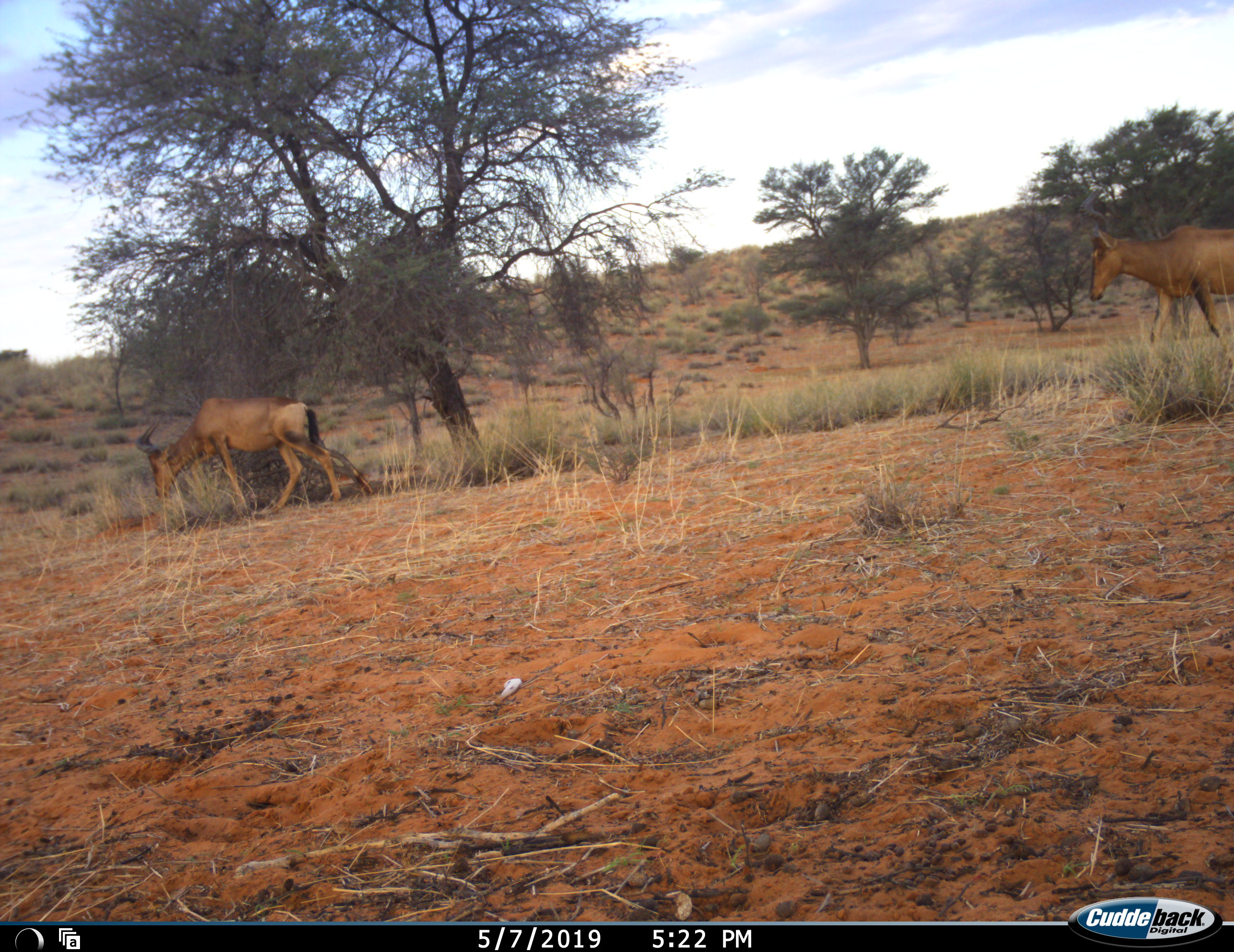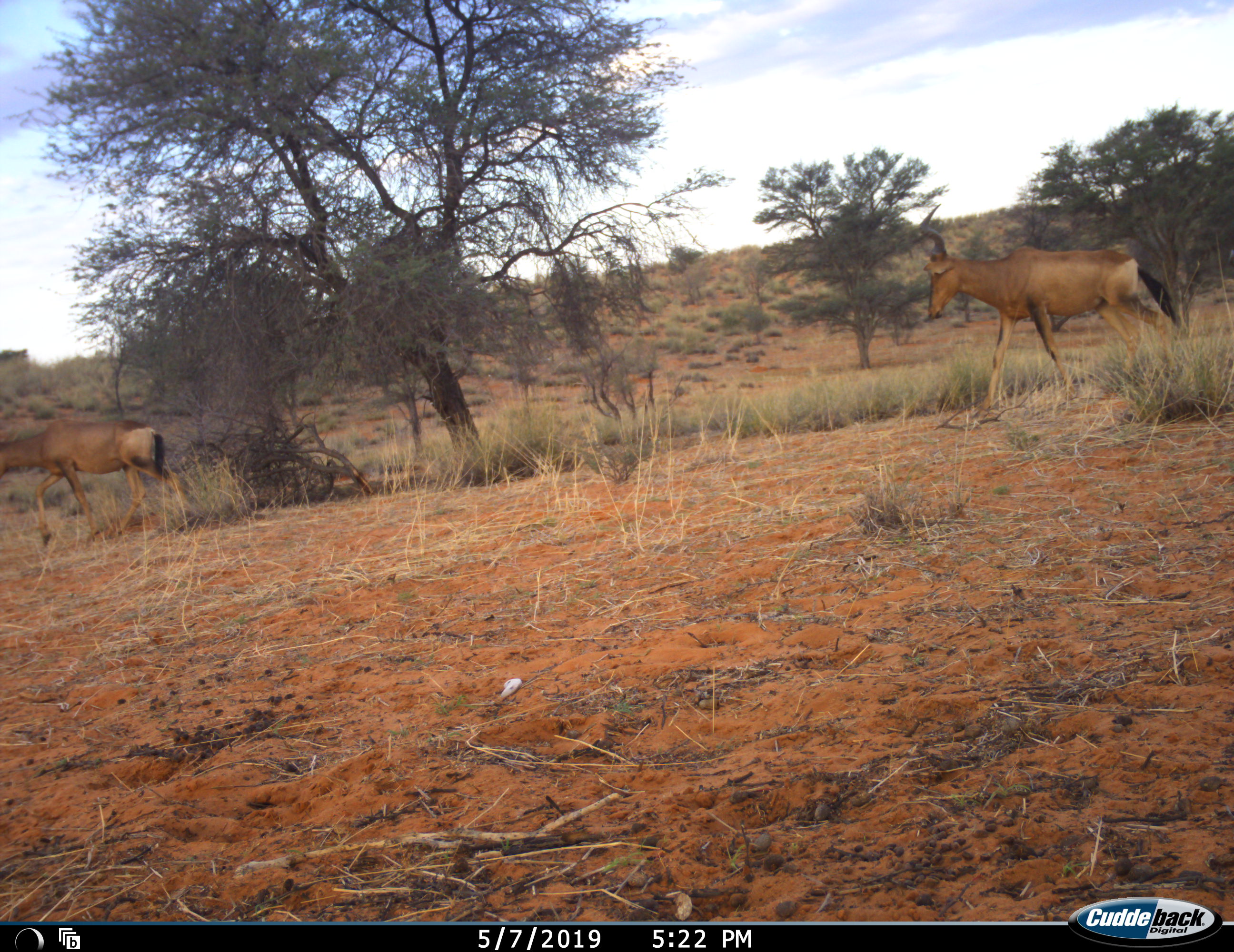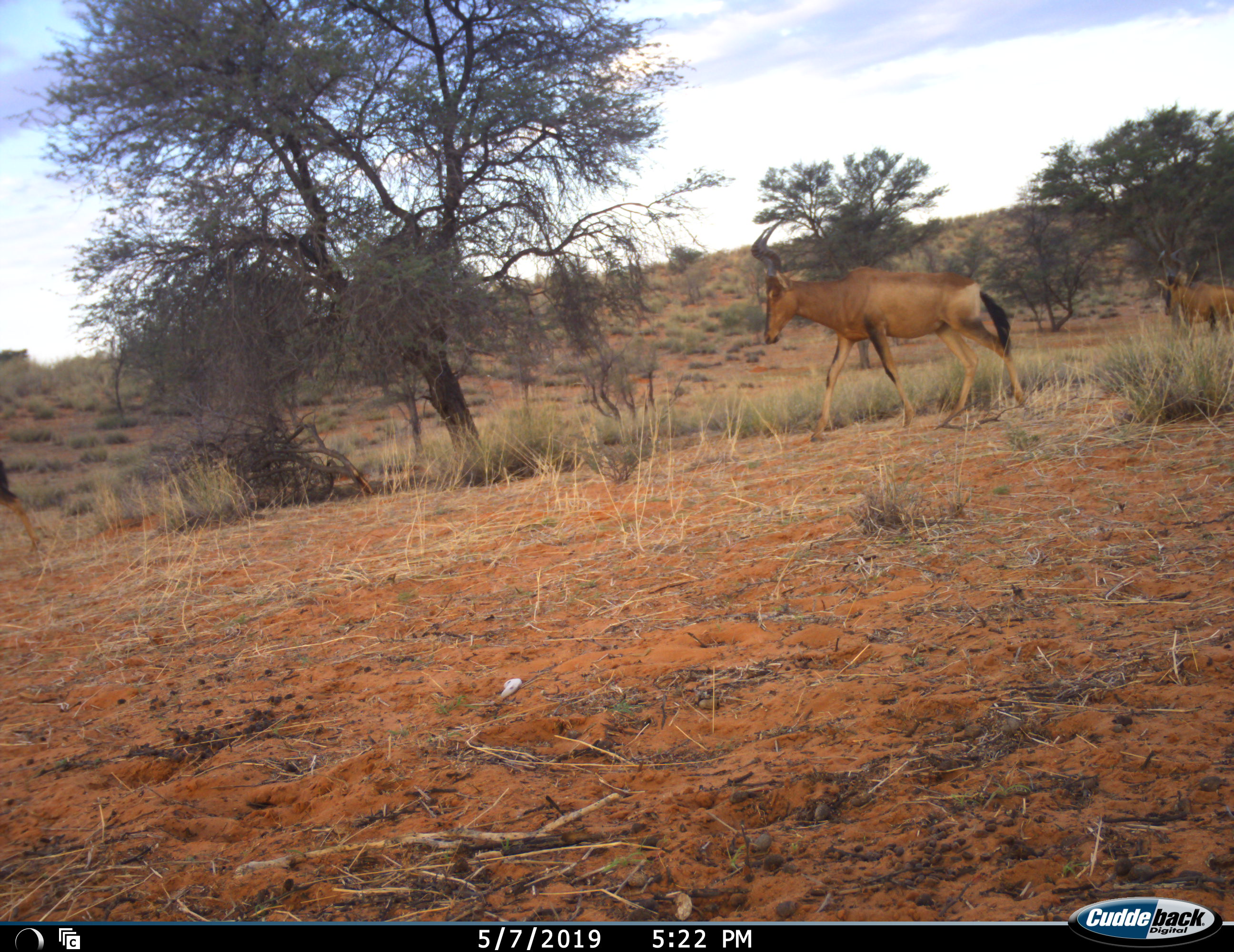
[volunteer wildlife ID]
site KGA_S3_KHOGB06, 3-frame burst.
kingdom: Animalia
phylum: Chordata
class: Mammalia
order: Artiodactyla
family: Bovidae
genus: Alcelaphus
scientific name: Alcelaphus buselaphus caama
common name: red hartebeest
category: hartebeestred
Hartebeestred (red hartebeest) (Alcelaphus buselaphus caama), count 3. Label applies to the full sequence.